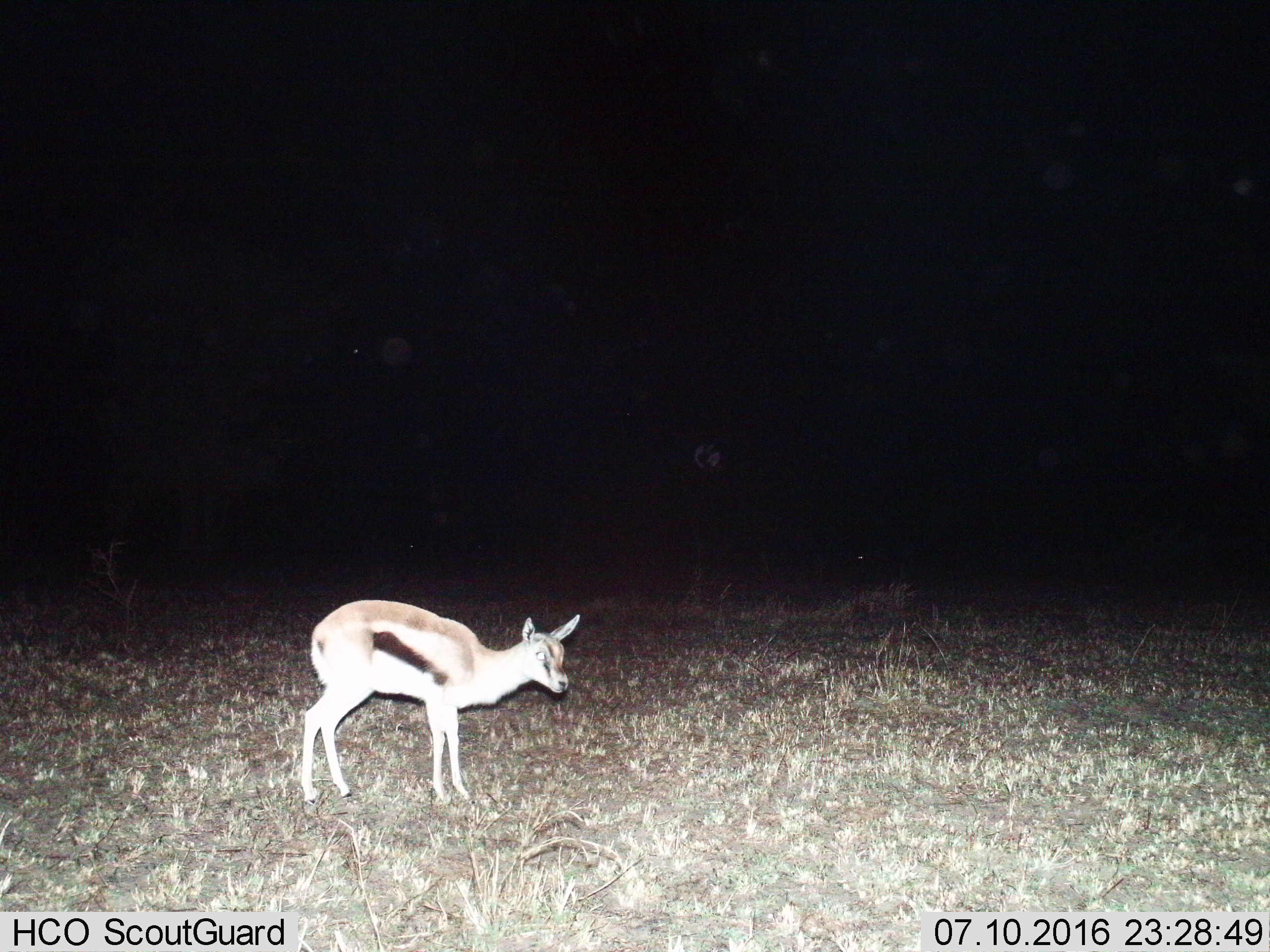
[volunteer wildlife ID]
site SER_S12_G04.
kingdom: Animalia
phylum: Chordata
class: Mammalia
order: Artiodactyla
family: Bovidae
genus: Eudorcas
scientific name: Eudorcas thomsonii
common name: thomson's gazelle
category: gazellethomsons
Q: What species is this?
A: Gazellethomsons (thomson's gazelle) (Eudorcas thomsonii).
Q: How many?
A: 1.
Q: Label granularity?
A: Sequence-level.